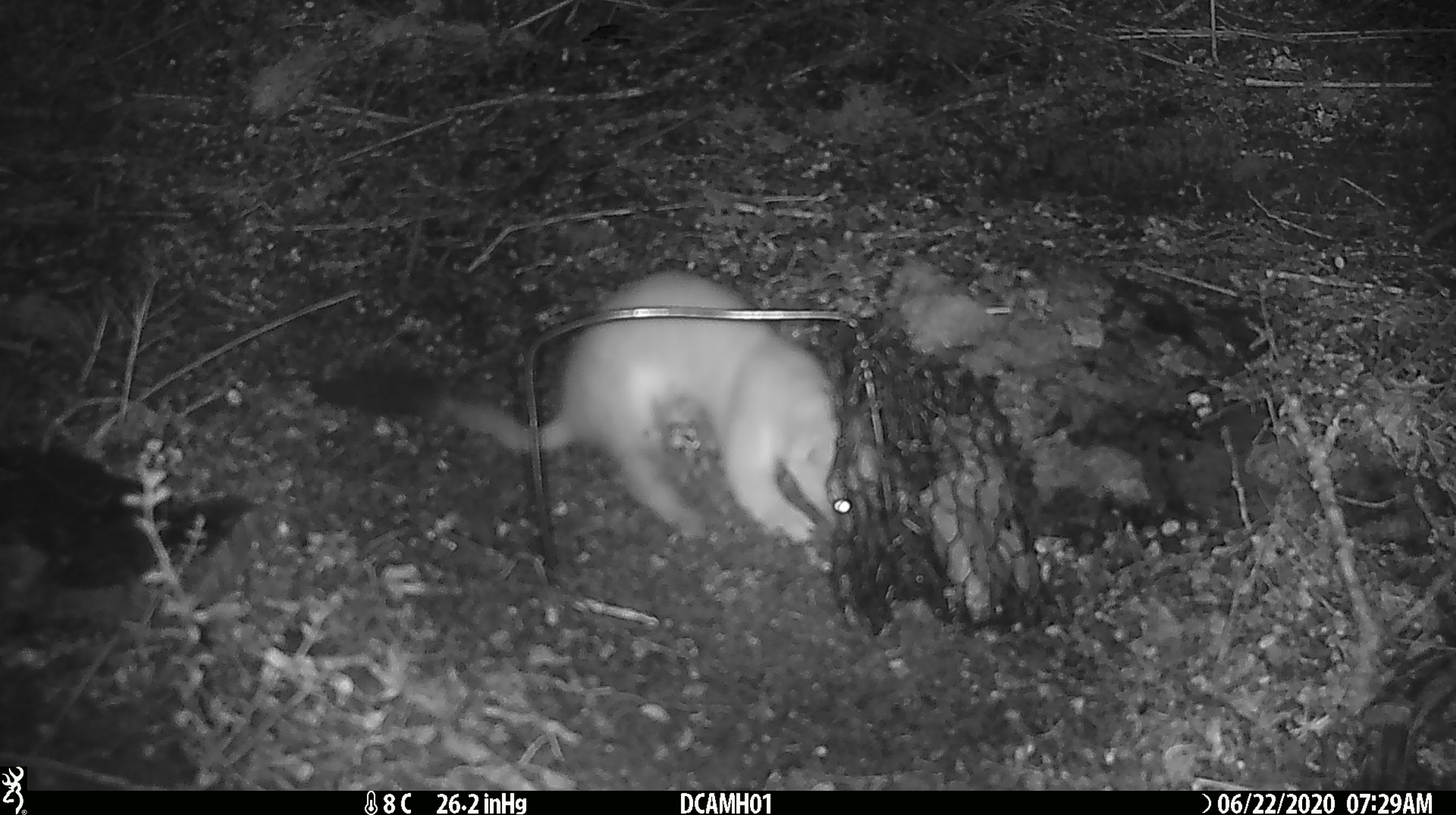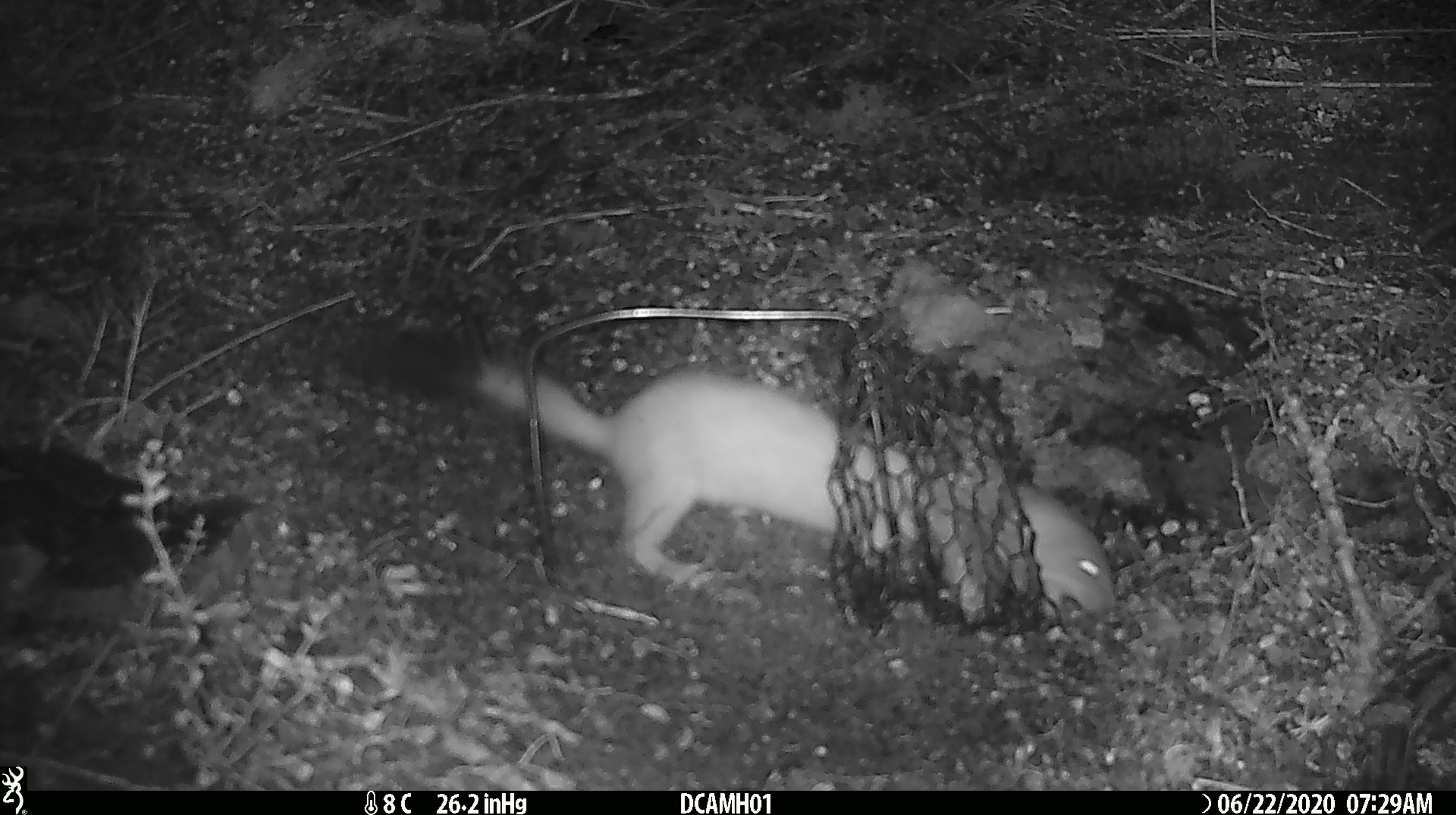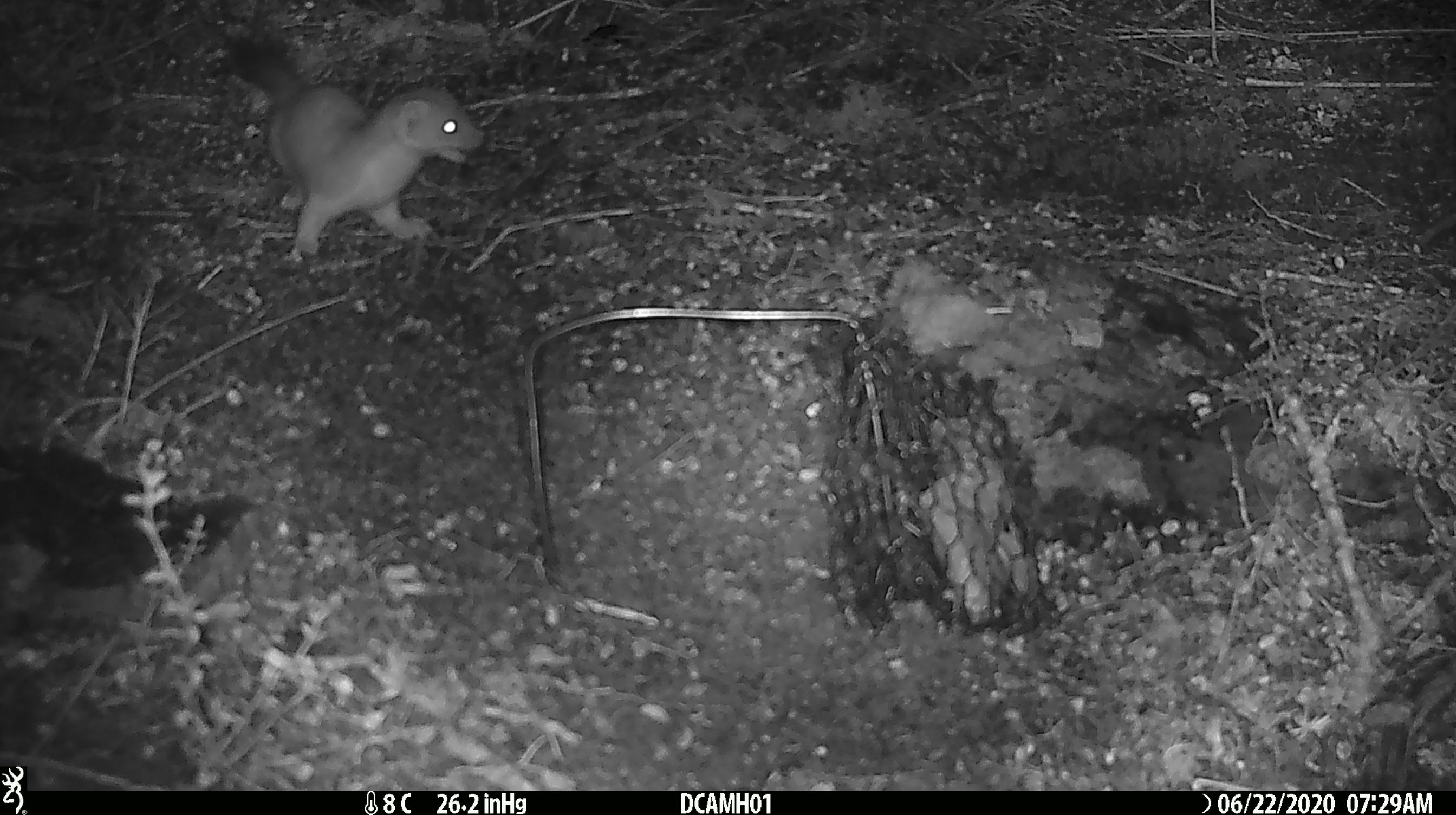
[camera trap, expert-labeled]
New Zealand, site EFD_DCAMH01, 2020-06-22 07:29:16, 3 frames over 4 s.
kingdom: Animalia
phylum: Chordata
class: Mammalia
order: Carnivora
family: Mustelidae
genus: Mustela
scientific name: Mustela erminea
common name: stoat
Stoat (Mustela erminea).